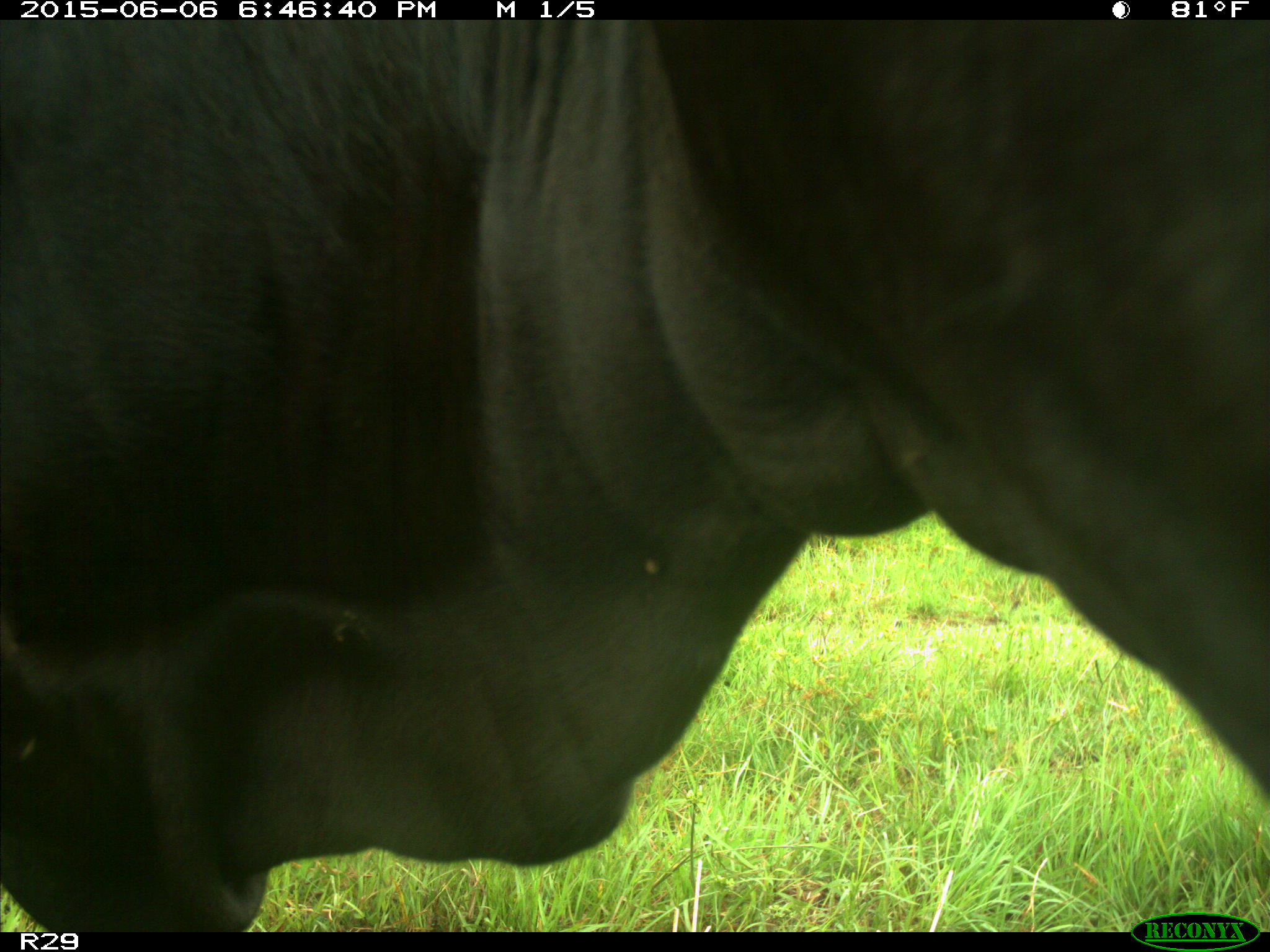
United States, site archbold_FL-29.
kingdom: Animalia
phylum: Chordata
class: Mammalia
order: Artiodactyla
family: Bovidae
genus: Bos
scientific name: Bos taurus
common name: domestic cow